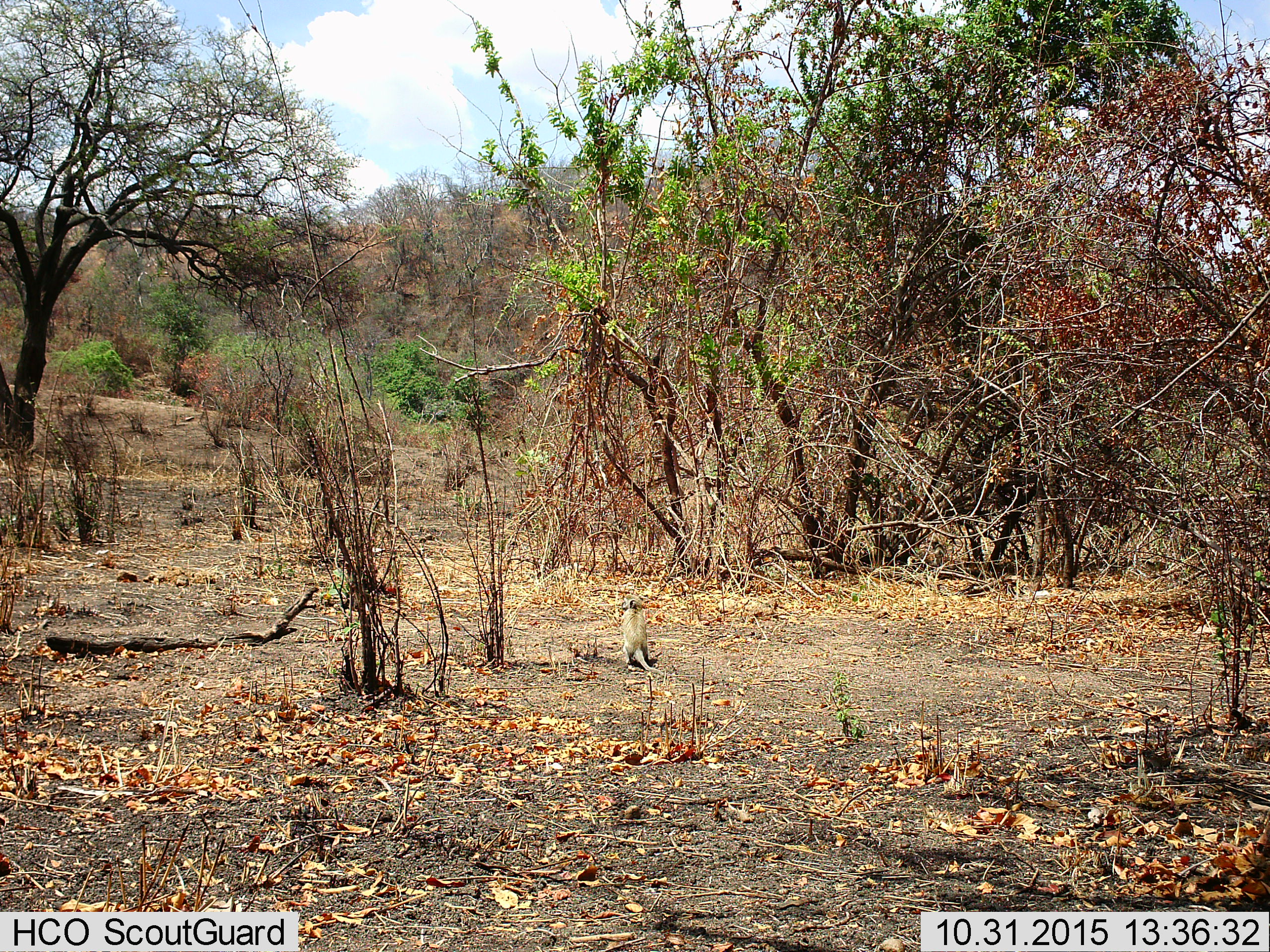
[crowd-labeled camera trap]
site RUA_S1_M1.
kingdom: Animalia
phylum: Chordata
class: Mammalia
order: Primates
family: Cercopithecidae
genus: Chlorocebus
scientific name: Chlorocebus pygerythrus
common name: vervet monkey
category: monkeyvervet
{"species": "monkeyvervet (vervet monkey) (Chlorocebus pygerythrus)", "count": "1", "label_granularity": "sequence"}